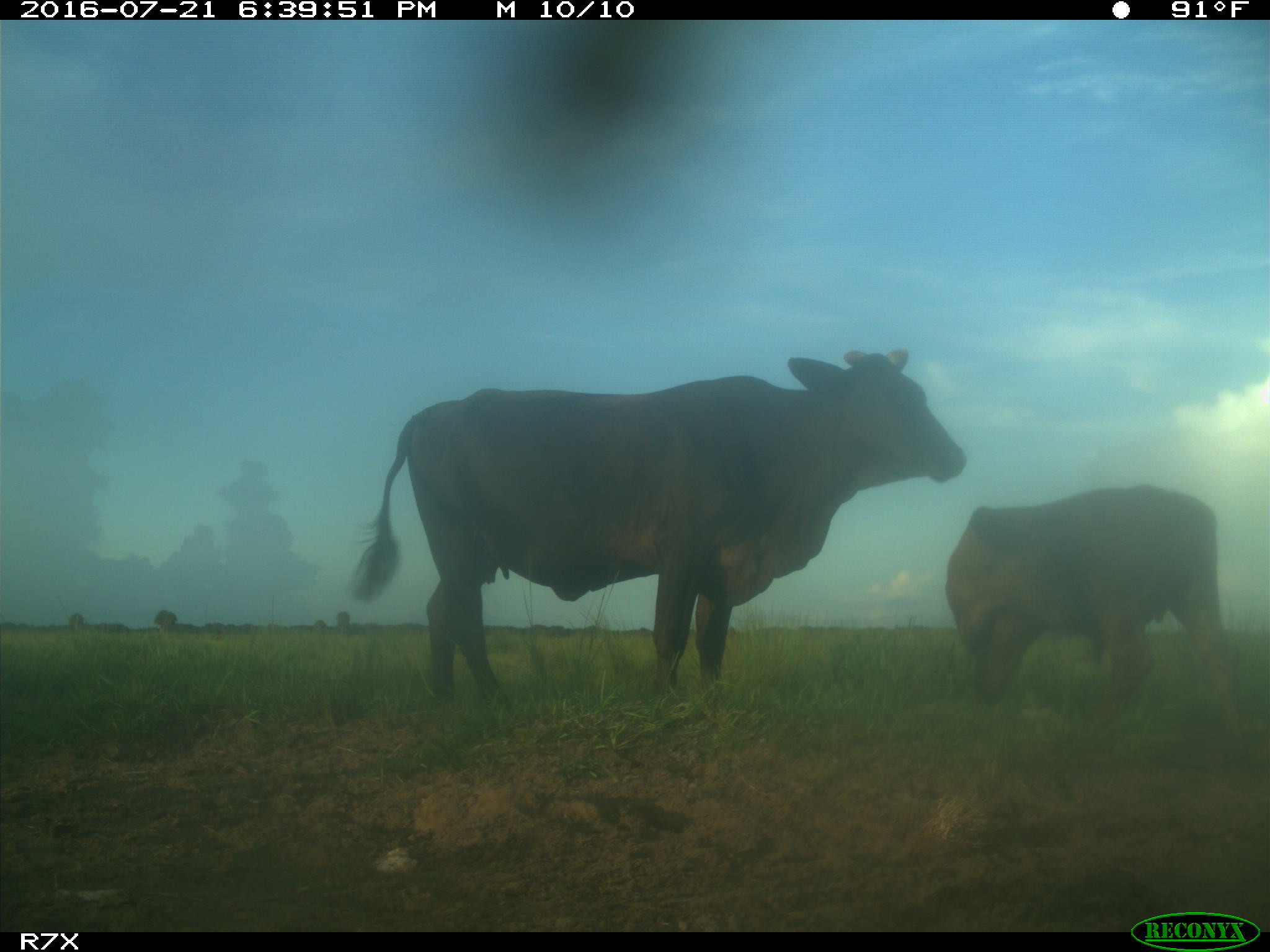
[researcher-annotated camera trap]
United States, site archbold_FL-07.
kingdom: Animalia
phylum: Chordata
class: Mammalia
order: Artiodactyla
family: Bovidae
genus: Bos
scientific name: Bos taurus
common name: domestic cow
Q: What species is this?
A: Bos taurus (domestic cow).